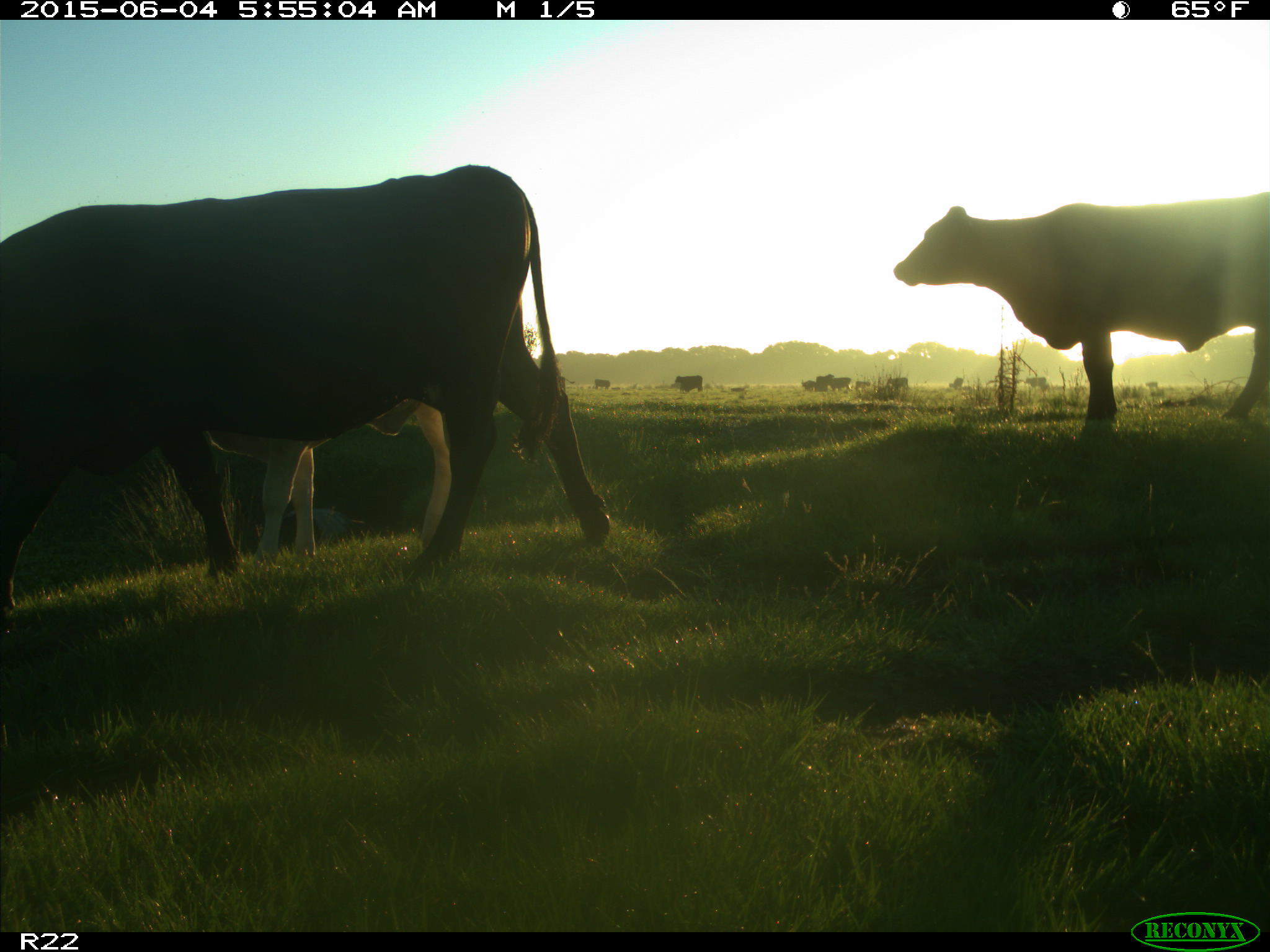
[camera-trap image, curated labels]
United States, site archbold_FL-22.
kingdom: Animalia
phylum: Chordata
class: Mammalia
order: Artiodactyla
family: Bovidae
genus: Bos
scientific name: Bos taurus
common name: domestic cow